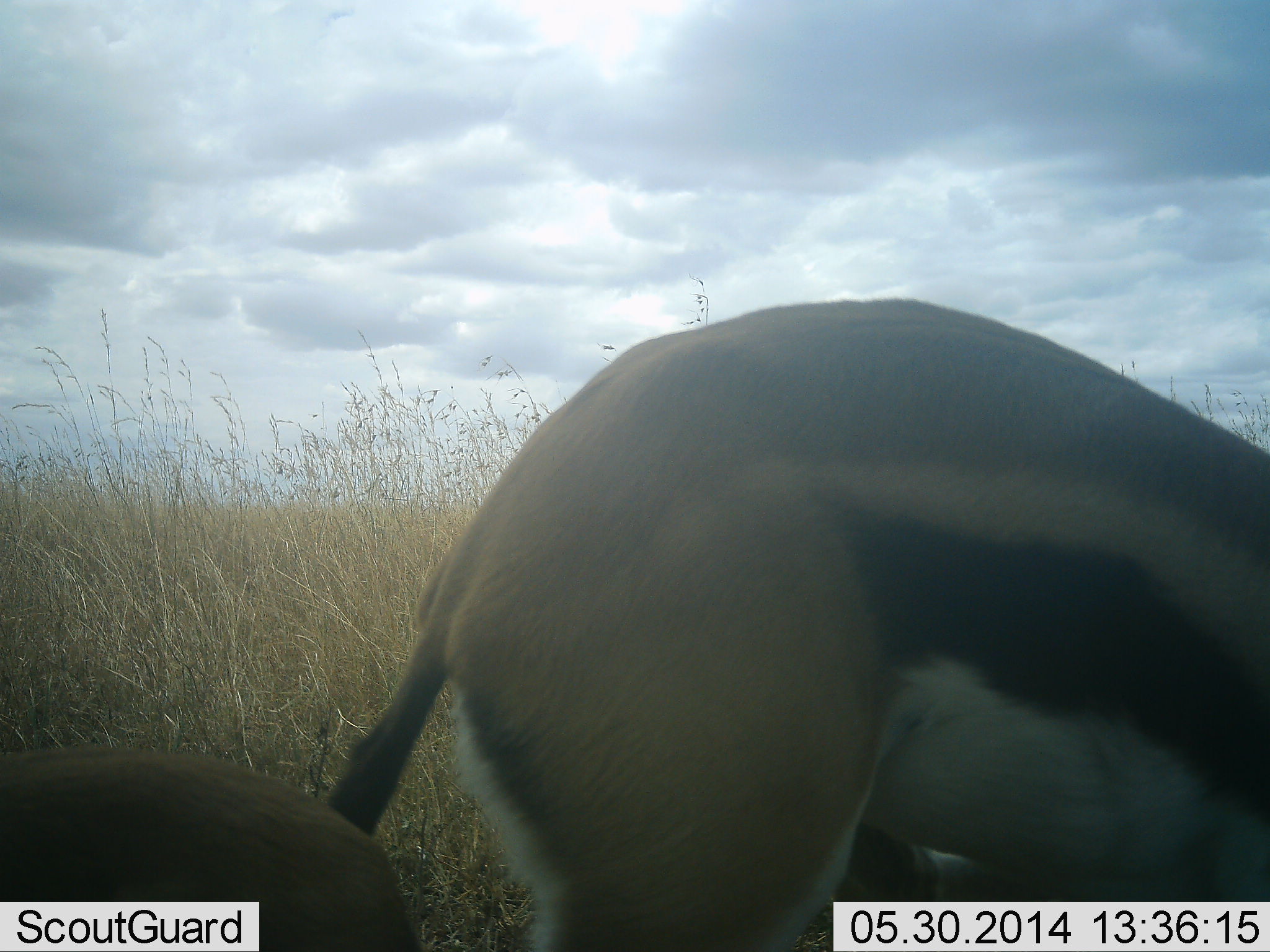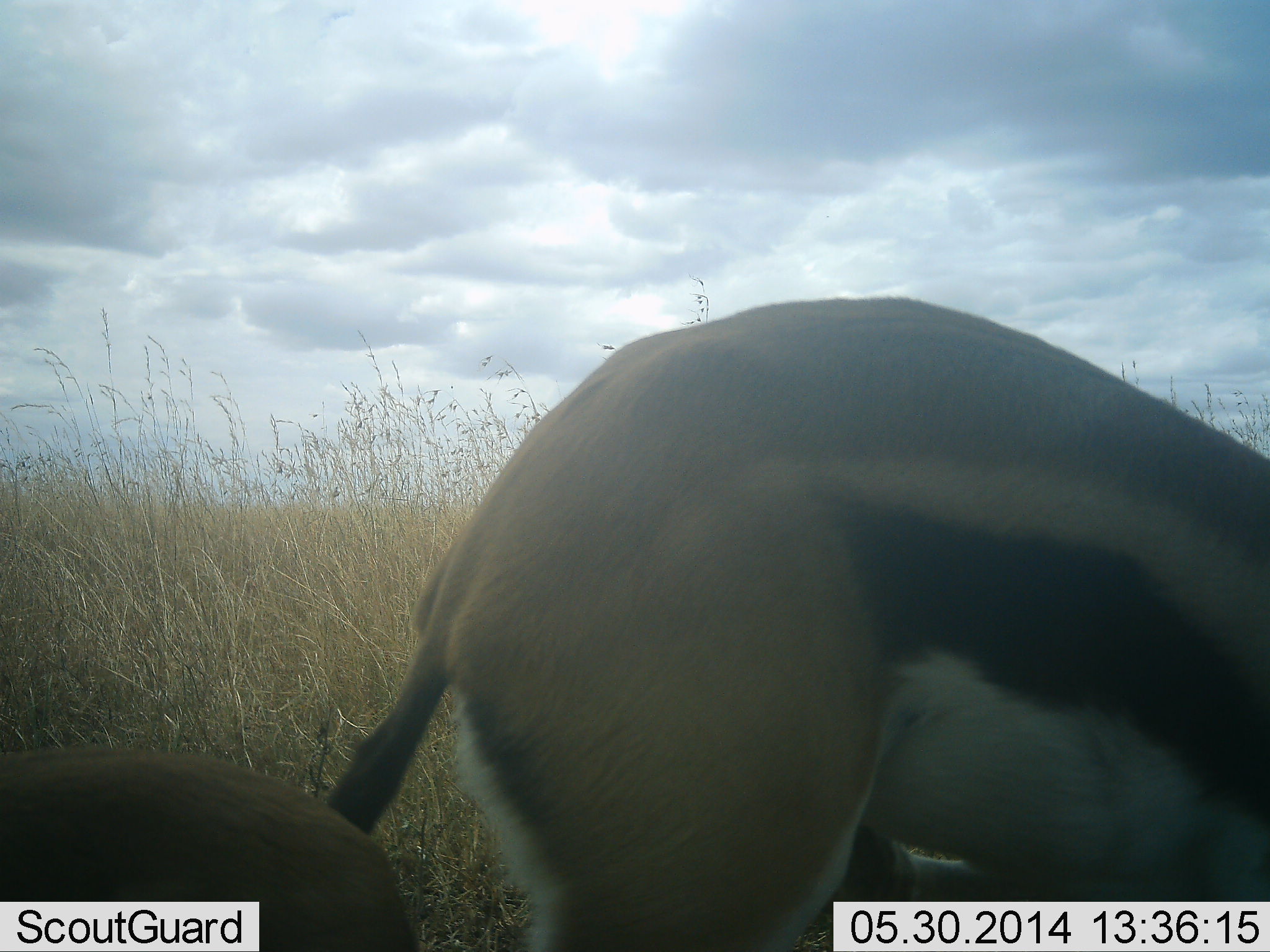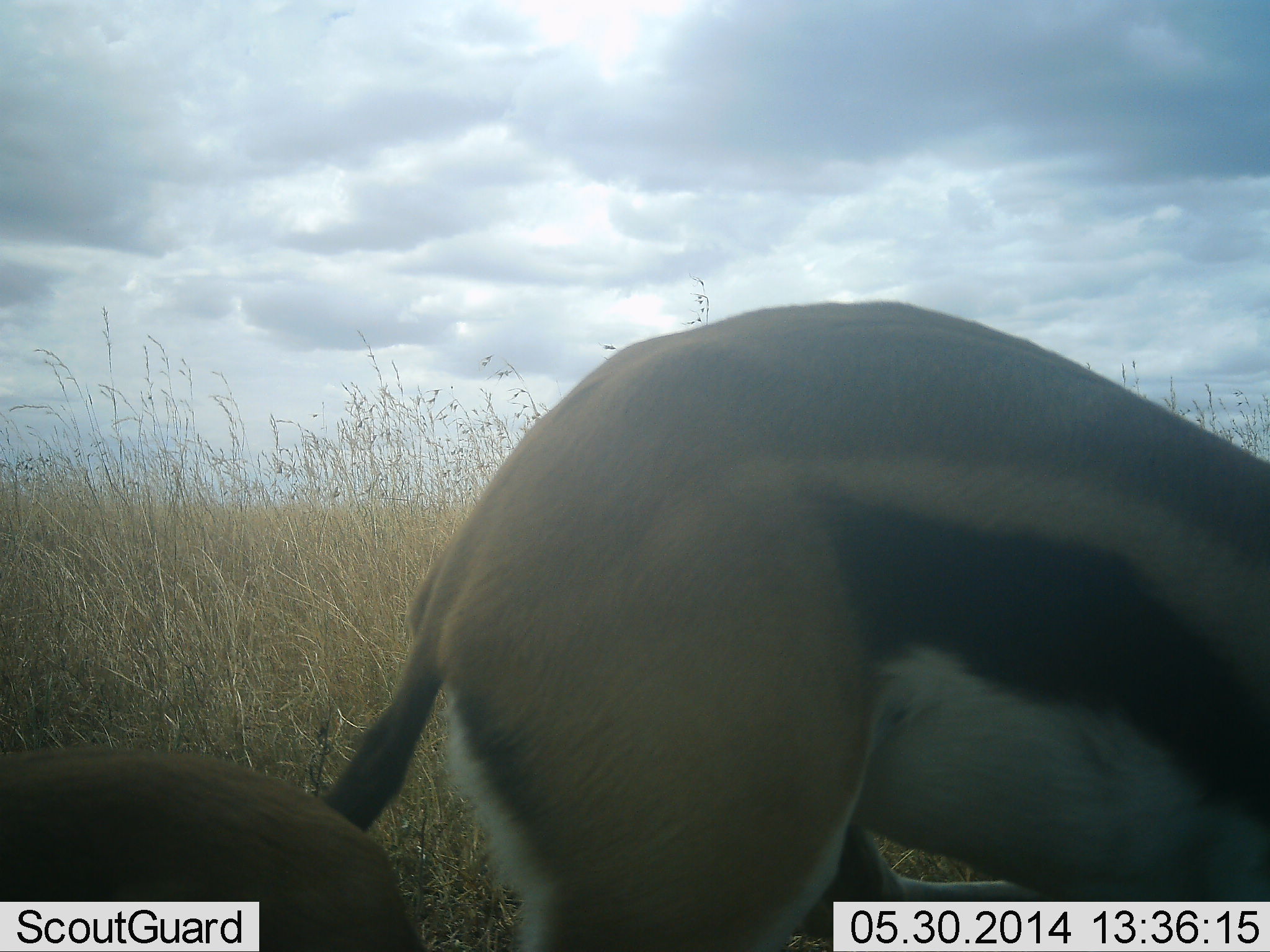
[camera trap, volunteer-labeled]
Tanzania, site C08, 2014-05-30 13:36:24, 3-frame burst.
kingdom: Animalia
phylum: Chordata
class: Mammalia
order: Artiodactyla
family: Bovidae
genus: Eudorcas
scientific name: Eudorcas thomsonii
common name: thomson's gazelle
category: gazellethomsons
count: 2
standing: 80%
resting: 10%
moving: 0%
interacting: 0%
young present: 10%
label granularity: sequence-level